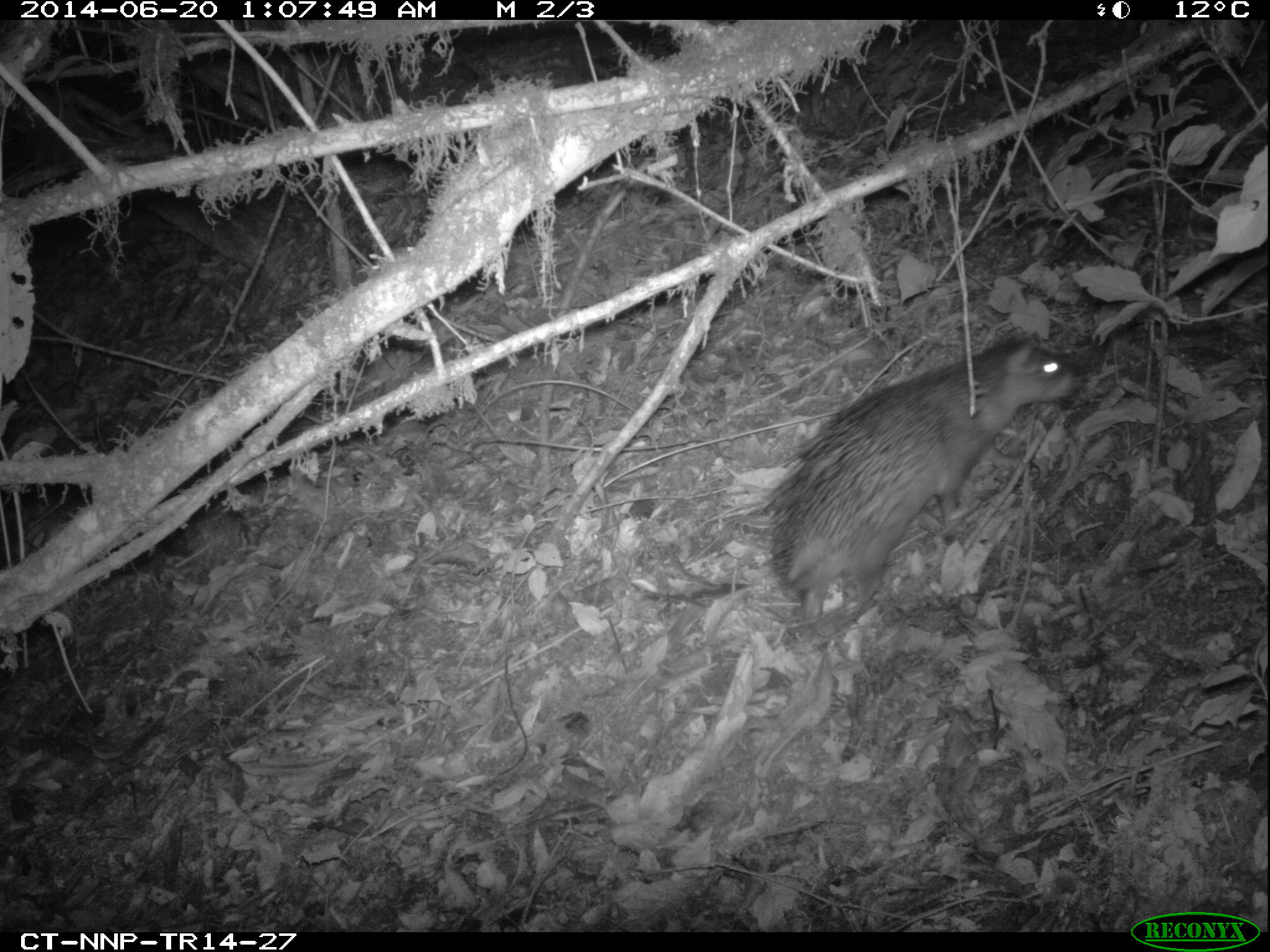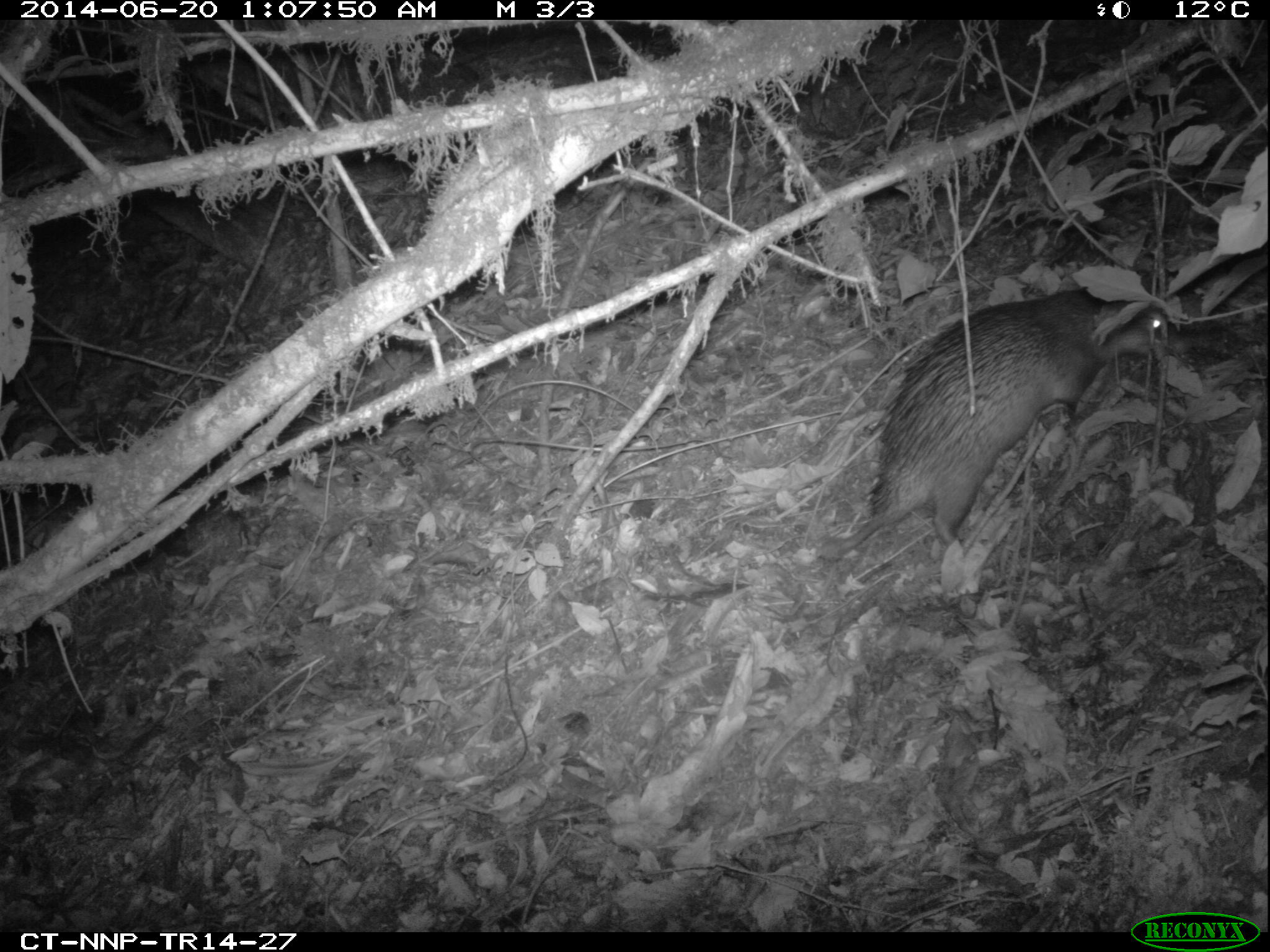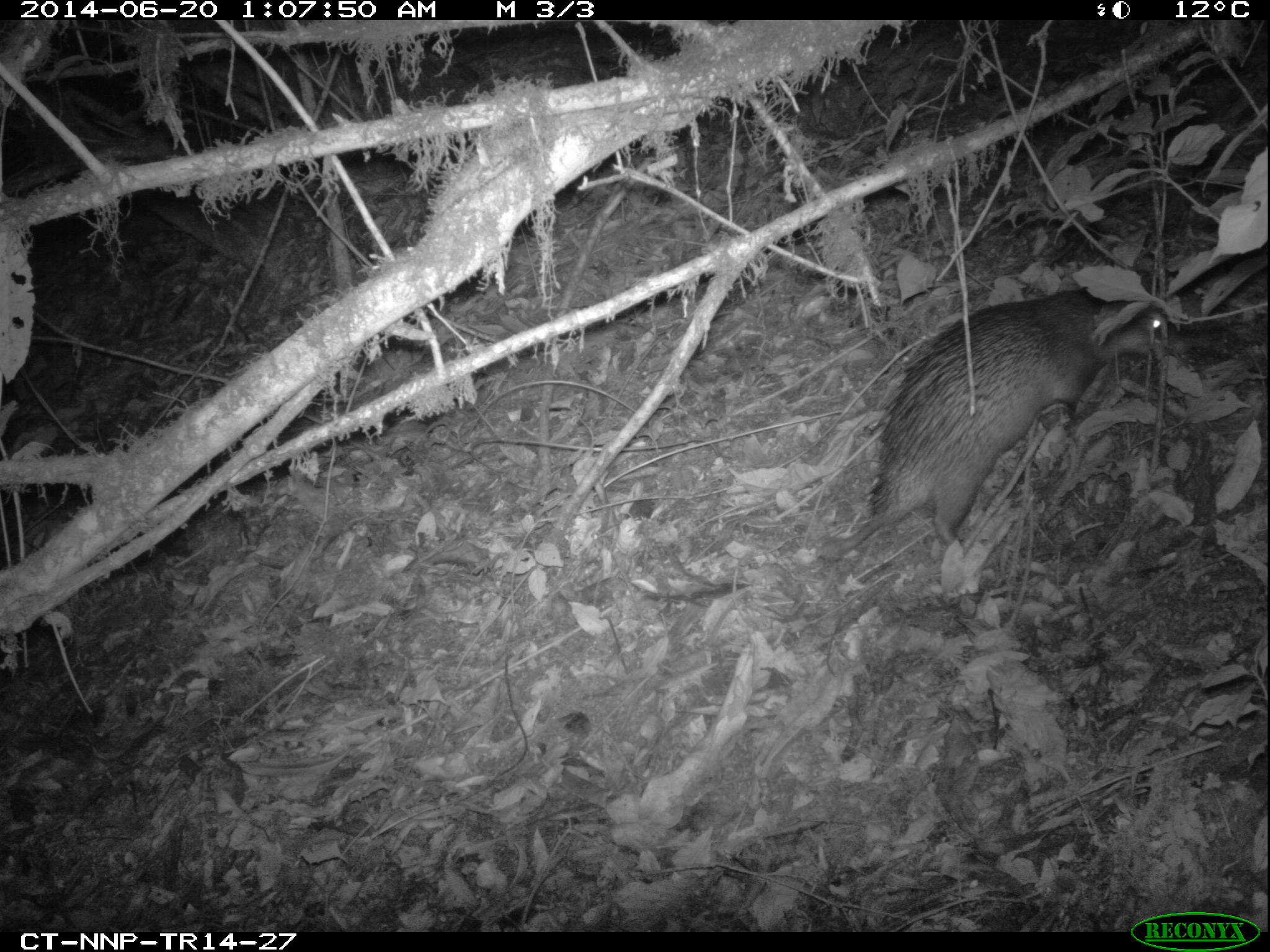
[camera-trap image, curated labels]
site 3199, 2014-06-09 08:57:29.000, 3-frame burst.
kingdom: Animalia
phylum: Chordata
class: Mammalia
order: Rodentia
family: Hystricidae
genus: Atherurus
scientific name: Atherurus africanus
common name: african brush-tailed porcupine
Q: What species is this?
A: Atherurus africanus (african brush-tailed porcupine).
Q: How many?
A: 1.